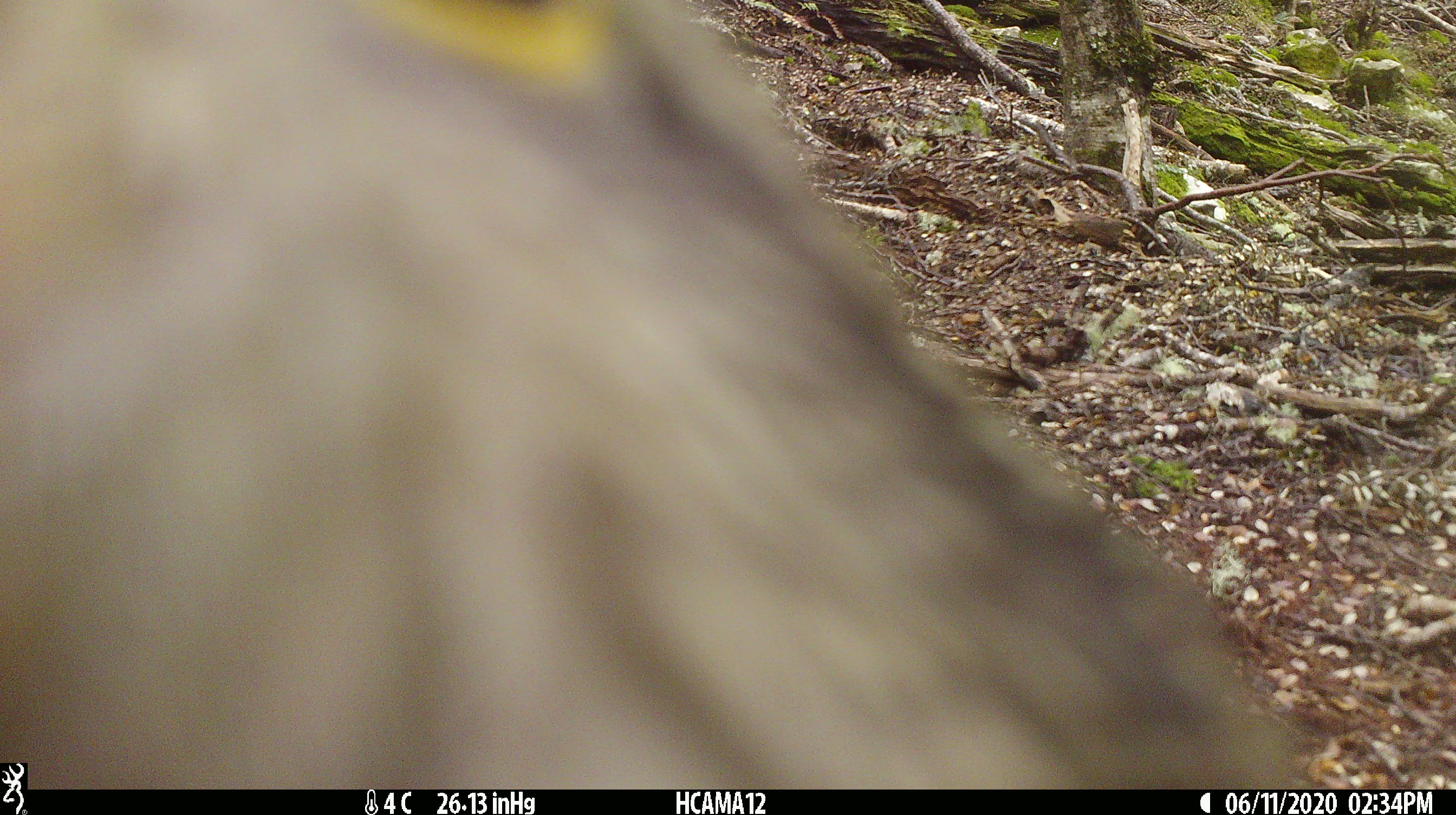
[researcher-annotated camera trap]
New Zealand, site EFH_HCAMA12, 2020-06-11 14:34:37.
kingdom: Animalia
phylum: Chordata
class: Aves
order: Psittaciformes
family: Strigopidae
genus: Nestor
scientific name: Nestor notabilis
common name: kea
Kea (Nestor notabilis).